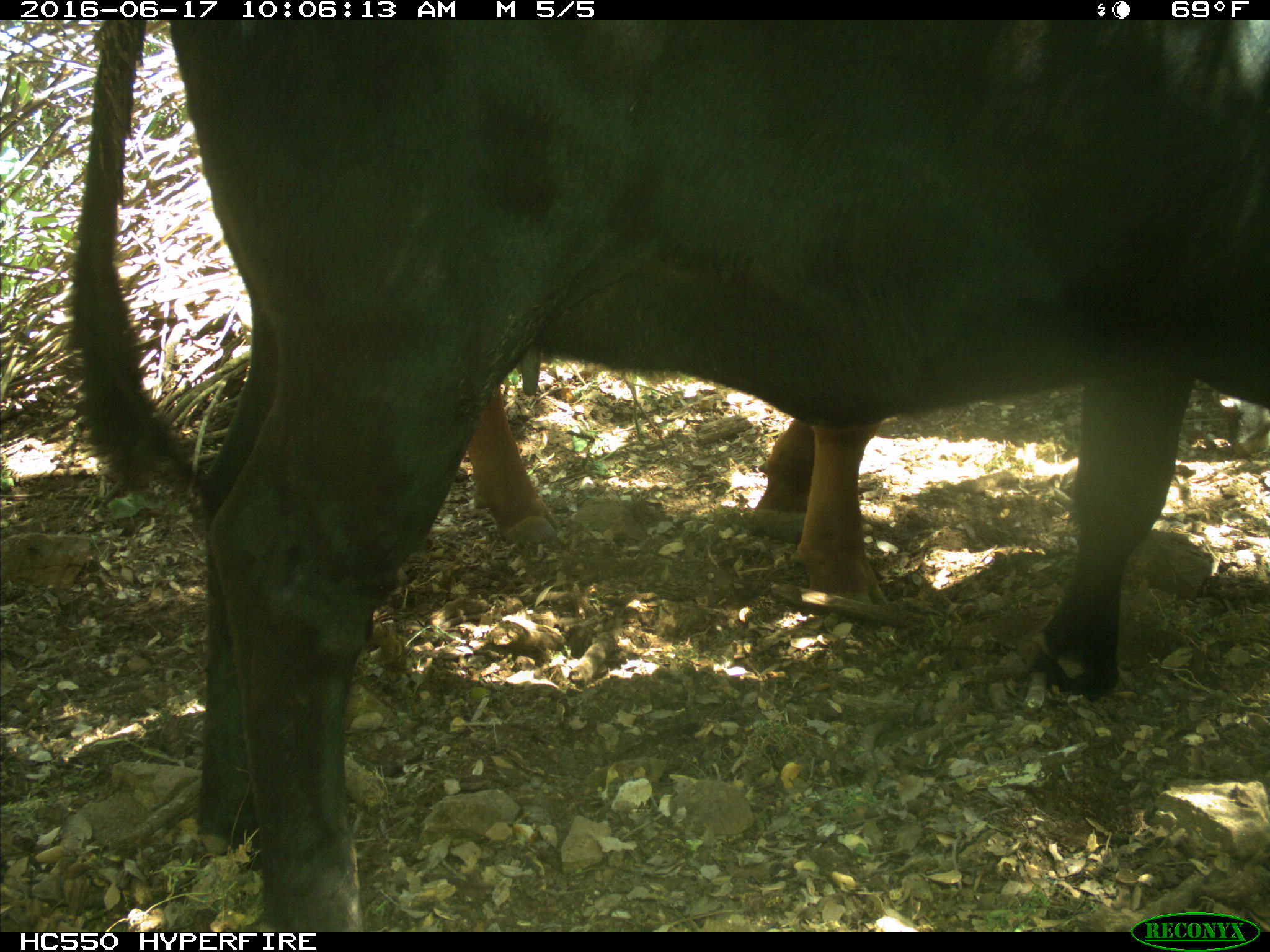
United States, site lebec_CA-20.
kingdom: Animalia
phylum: Chordata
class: Mammalia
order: Artiodactyla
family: Bovidae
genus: Bos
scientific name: Bos taurus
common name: domestic cow